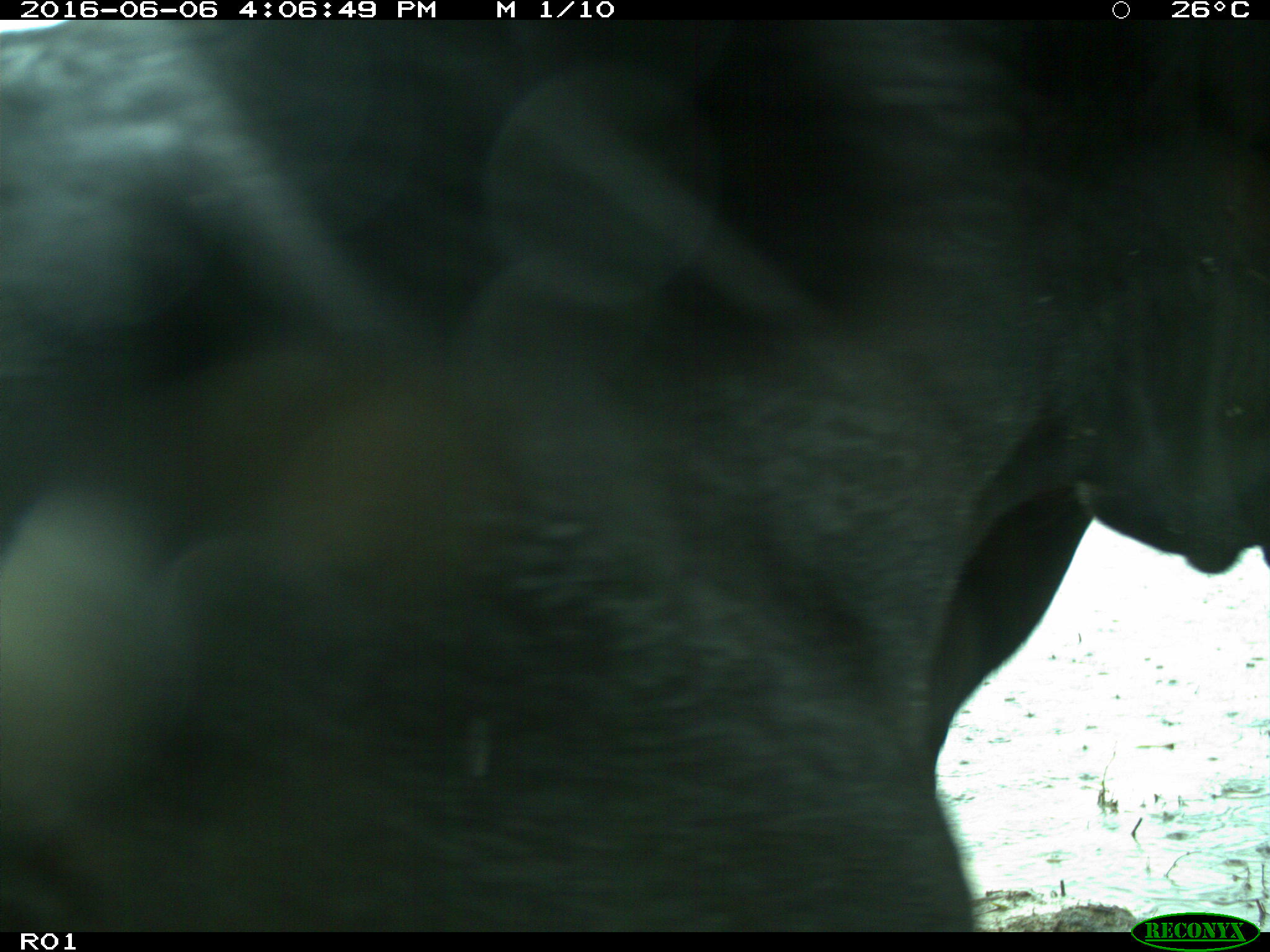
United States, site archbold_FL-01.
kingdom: Animalia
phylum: Chordata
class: Mammalia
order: Artiodactyla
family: Bovidae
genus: Bos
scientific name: Bos taurus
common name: domestic cow